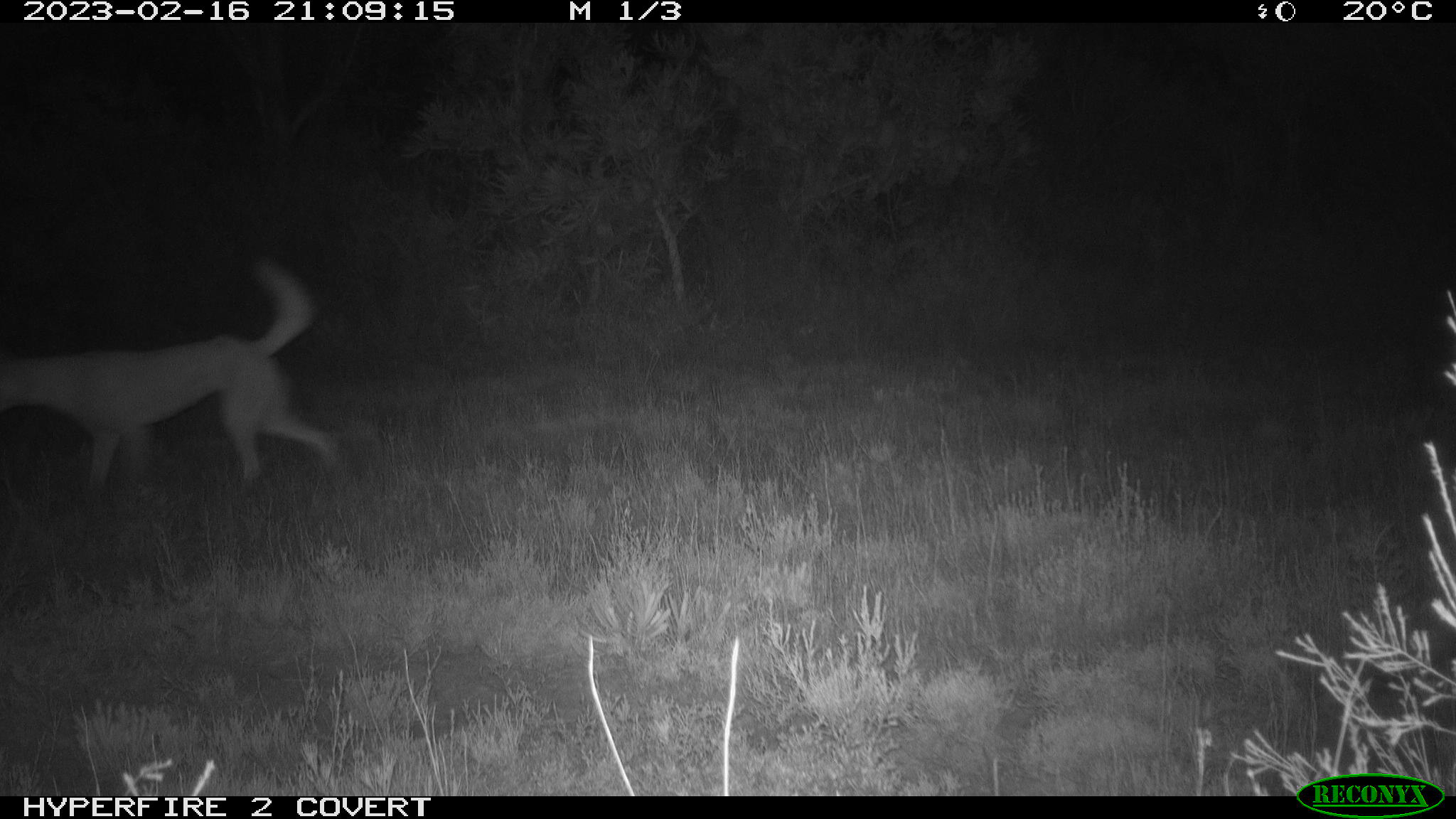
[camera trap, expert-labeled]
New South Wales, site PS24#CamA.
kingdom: Animalia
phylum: Chordata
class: Mammalia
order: Carnivora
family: Canidae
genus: Canis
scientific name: Canis familiaris dingo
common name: dingo